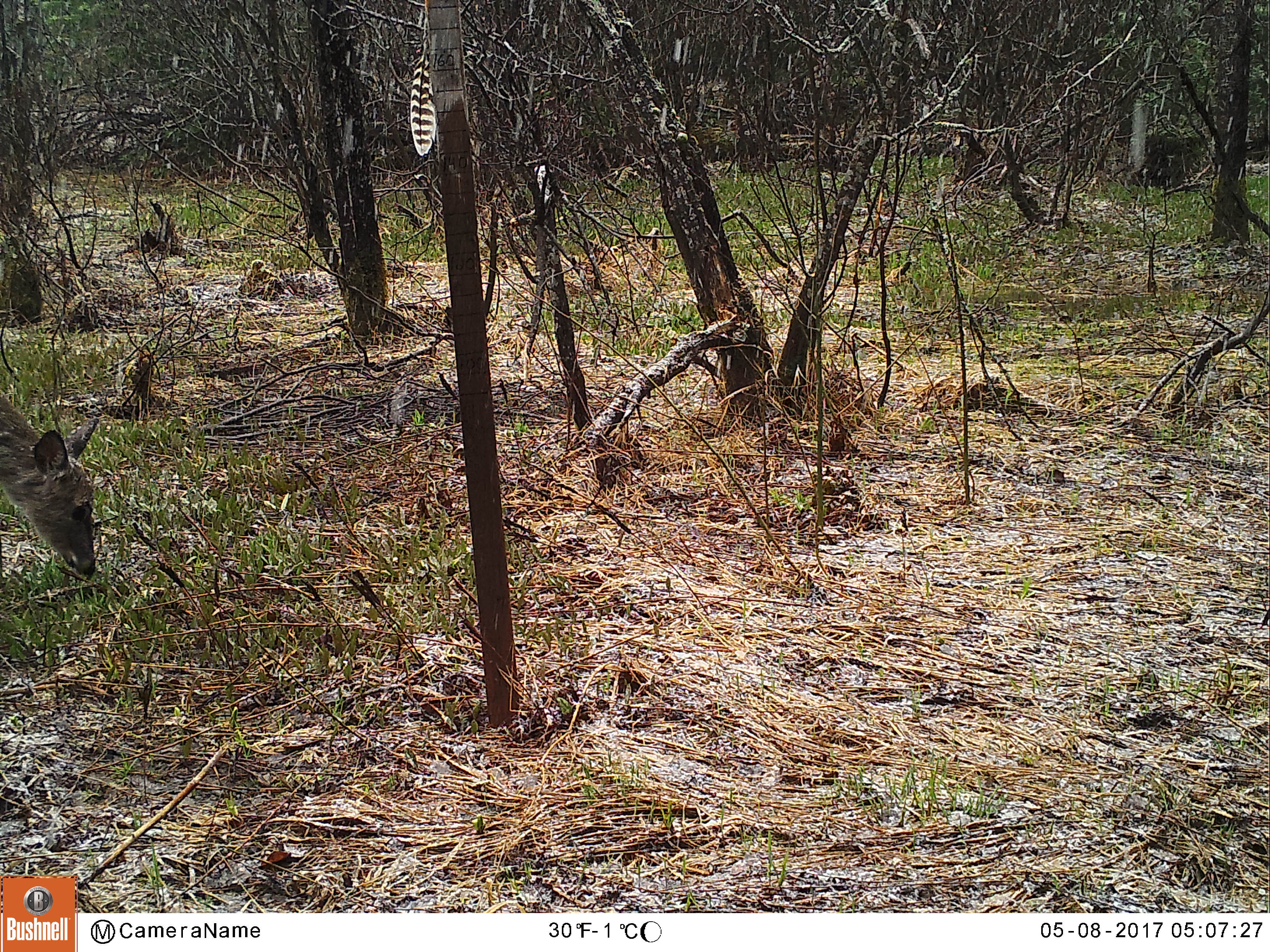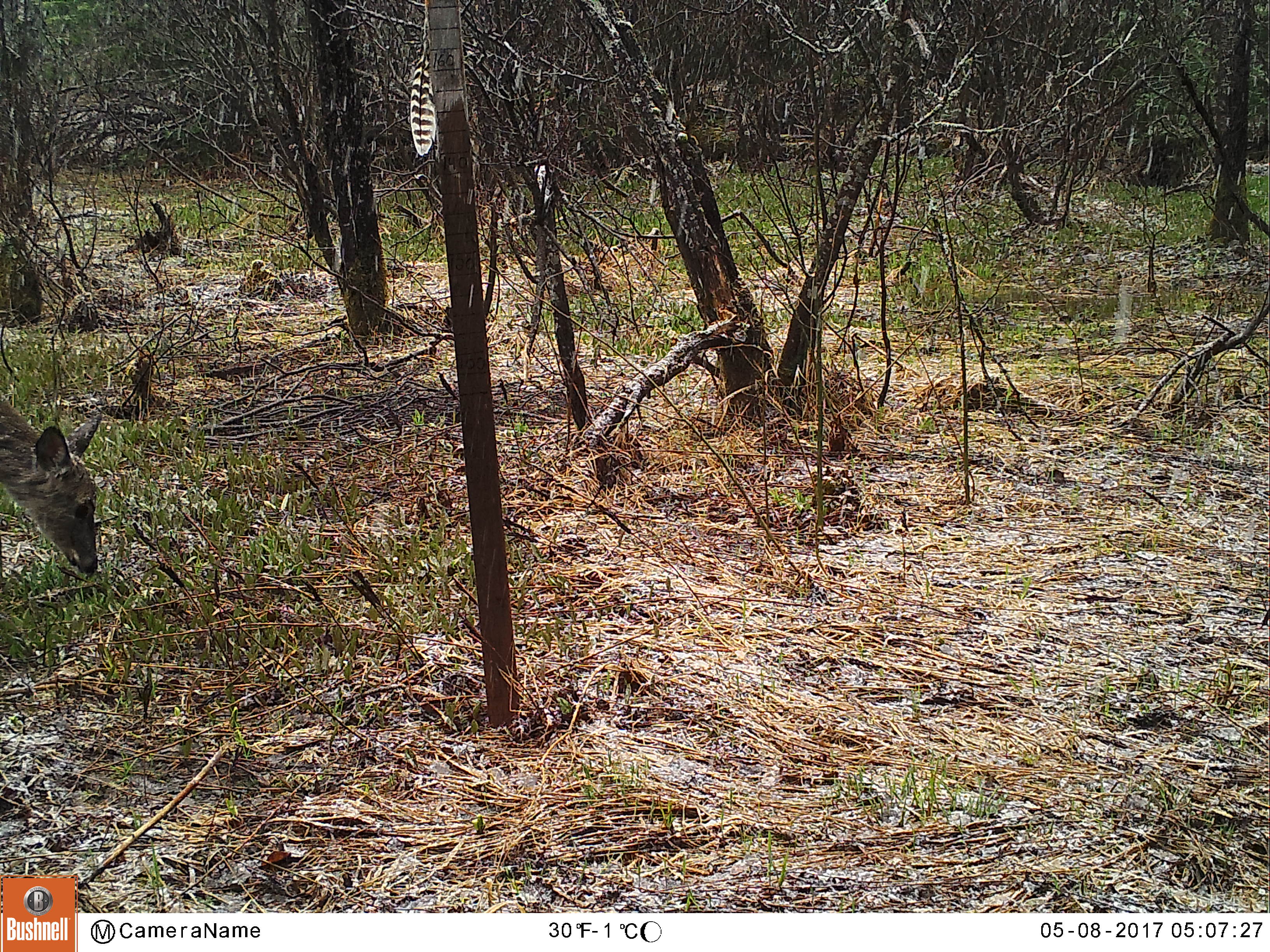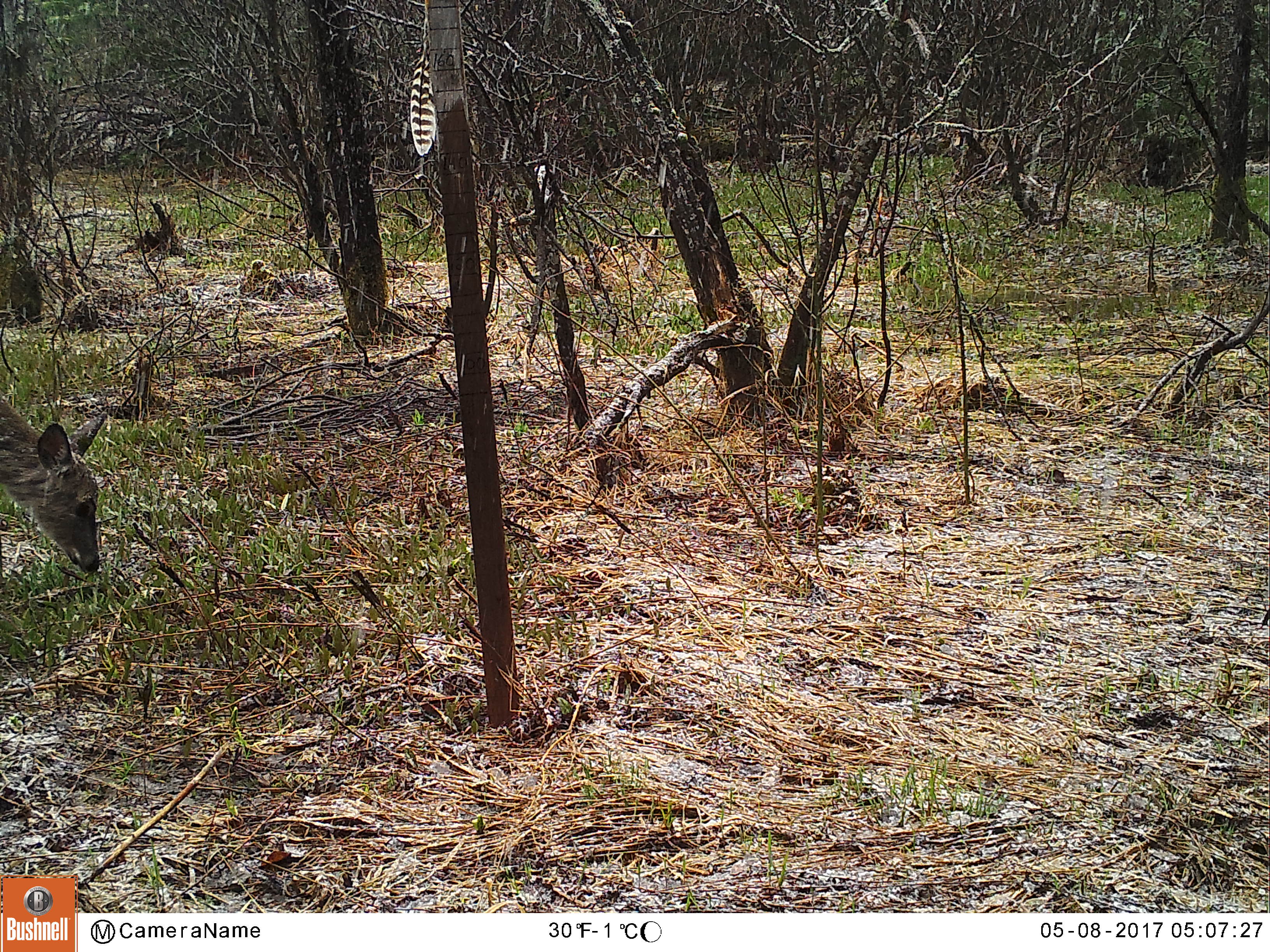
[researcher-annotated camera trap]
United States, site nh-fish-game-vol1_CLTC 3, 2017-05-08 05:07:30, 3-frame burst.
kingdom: Animalia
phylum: Chordata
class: Mammalia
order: Artiodactyla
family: Cervidae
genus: Odocoileus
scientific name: Odocoileus virginianus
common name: white-tailed deer